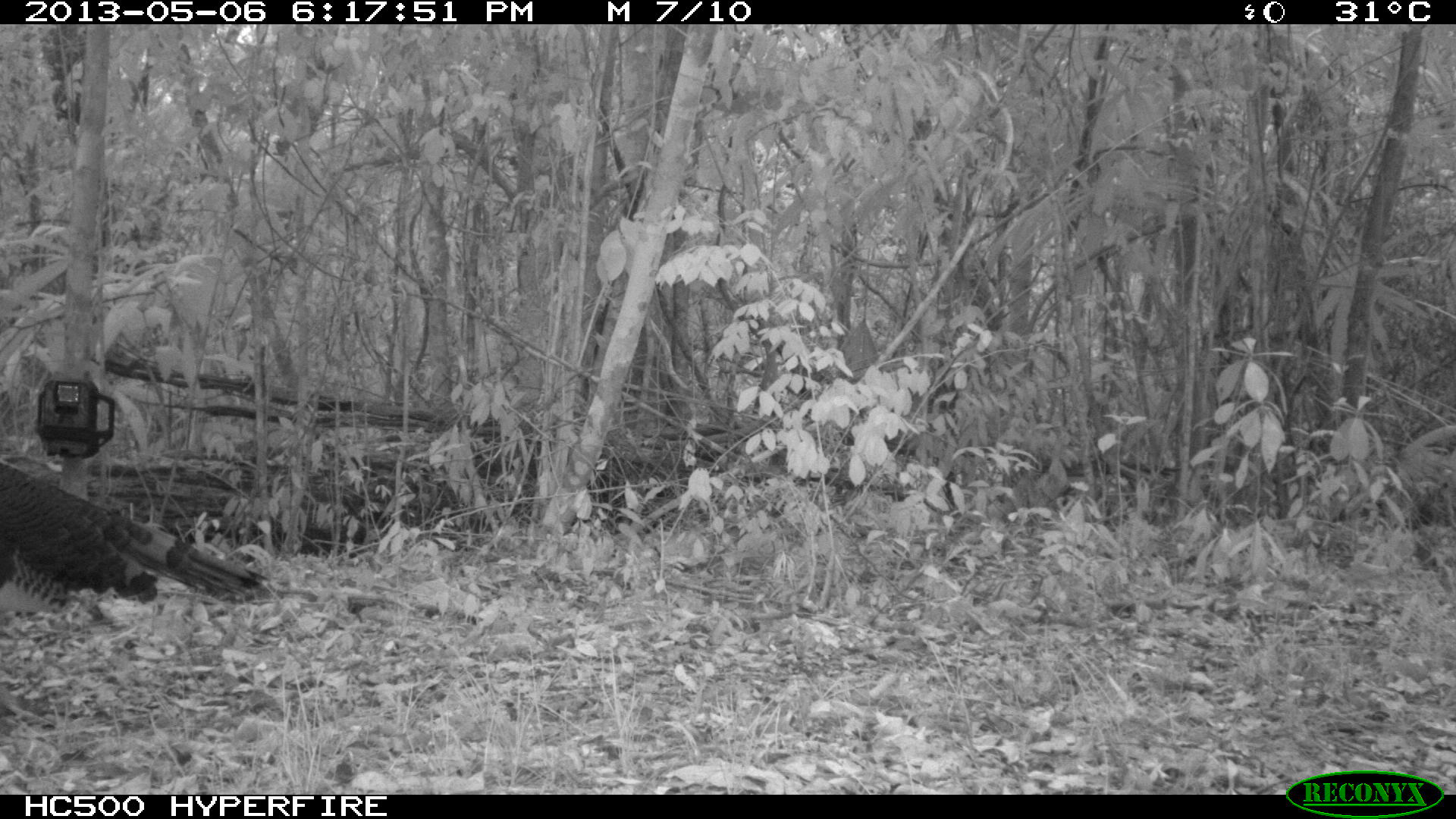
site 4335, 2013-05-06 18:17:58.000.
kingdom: Animalia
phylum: Chordata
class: Aves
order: Galliformes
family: Phasianidae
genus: Meleagris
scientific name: Meleagris ocellata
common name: ocellated turkey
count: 1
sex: male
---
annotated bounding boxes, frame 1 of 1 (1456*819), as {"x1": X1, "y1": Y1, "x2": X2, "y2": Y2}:
meleagris ocellata: {"x1": 0, "y1": 461, "x2": 268, "y2": 624}